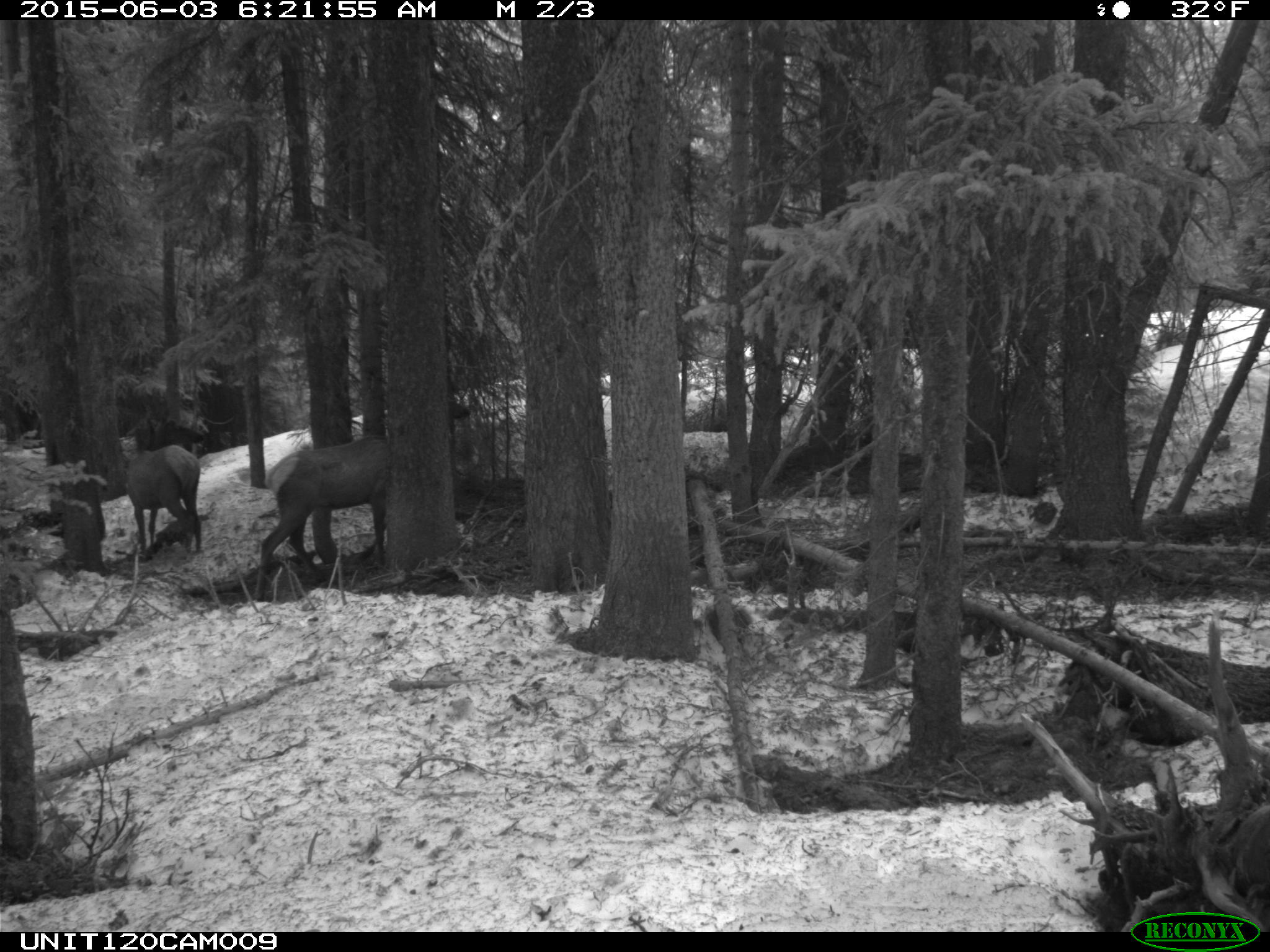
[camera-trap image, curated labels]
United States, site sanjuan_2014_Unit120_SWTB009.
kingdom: Animalia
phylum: Chordata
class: Mammalia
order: Artiodactyla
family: Cervidae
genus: Cervus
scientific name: Cervus elaphus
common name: red deer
Cervus elaphus (red deer).